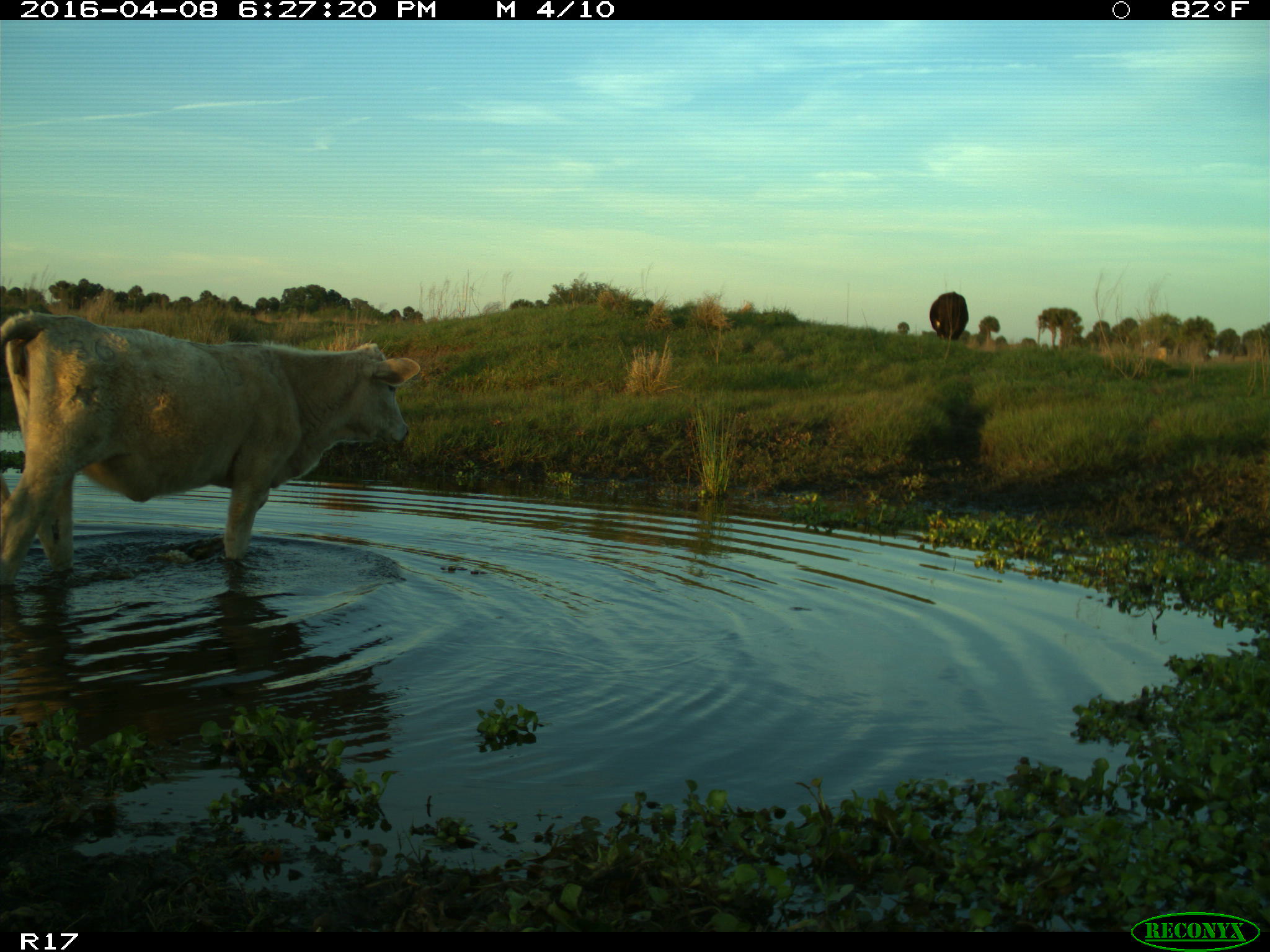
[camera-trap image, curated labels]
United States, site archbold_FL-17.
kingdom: Animalia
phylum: Chordata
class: Mammalia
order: Artiodactyla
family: Bovidae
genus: Bos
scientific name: Bos taurus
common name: domestic cow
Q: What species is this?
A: Bos taurus (domestic cow).